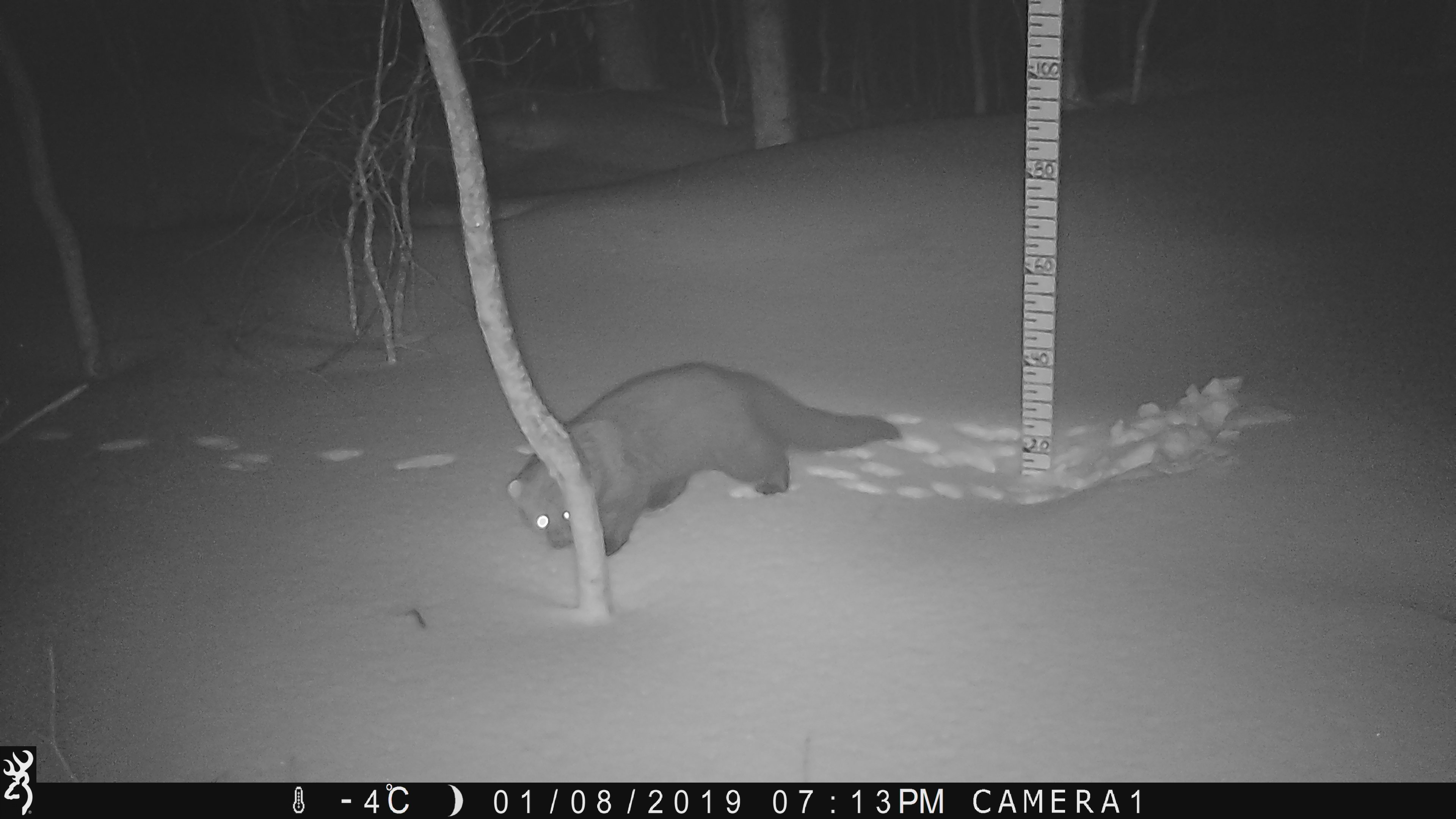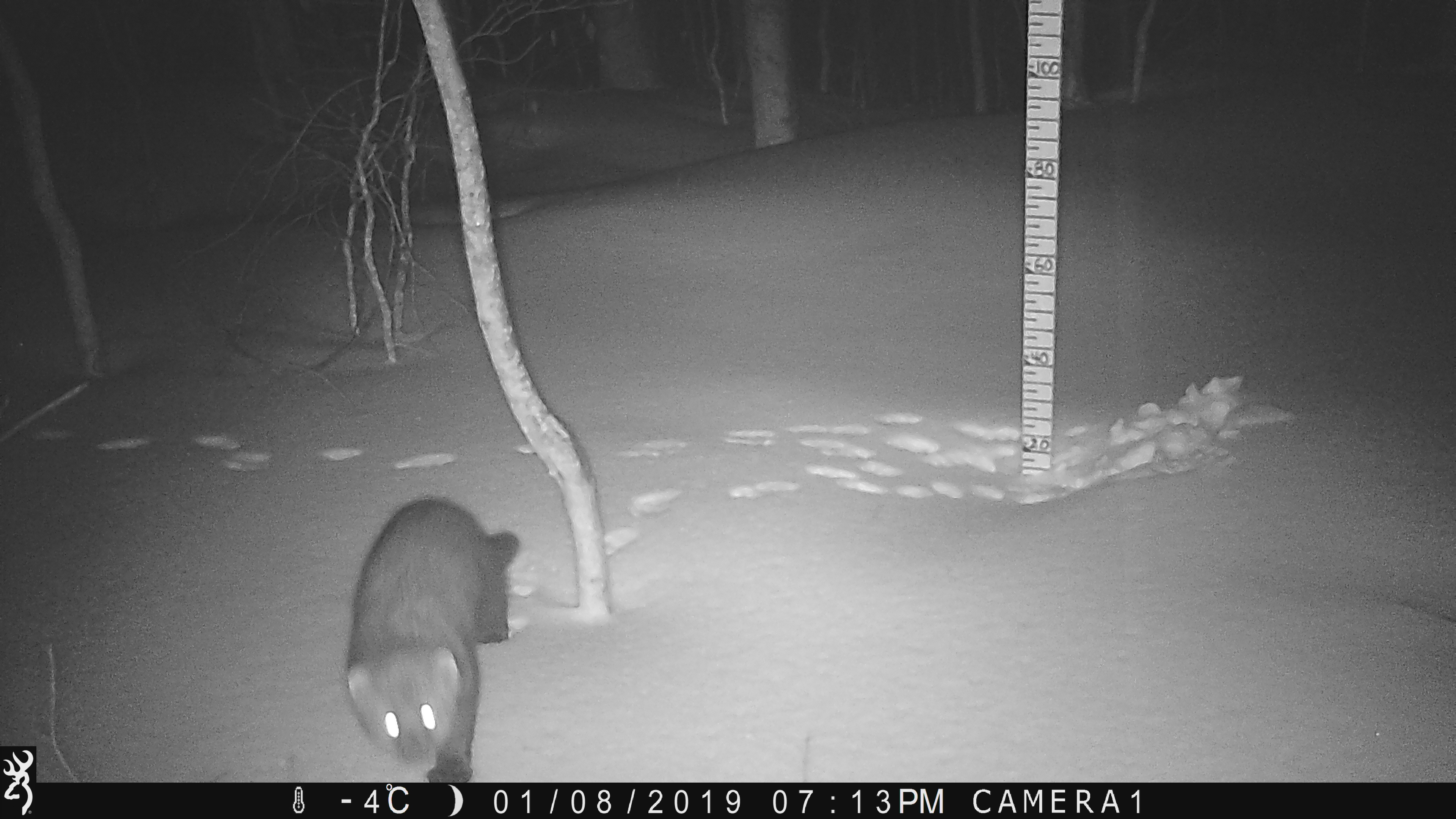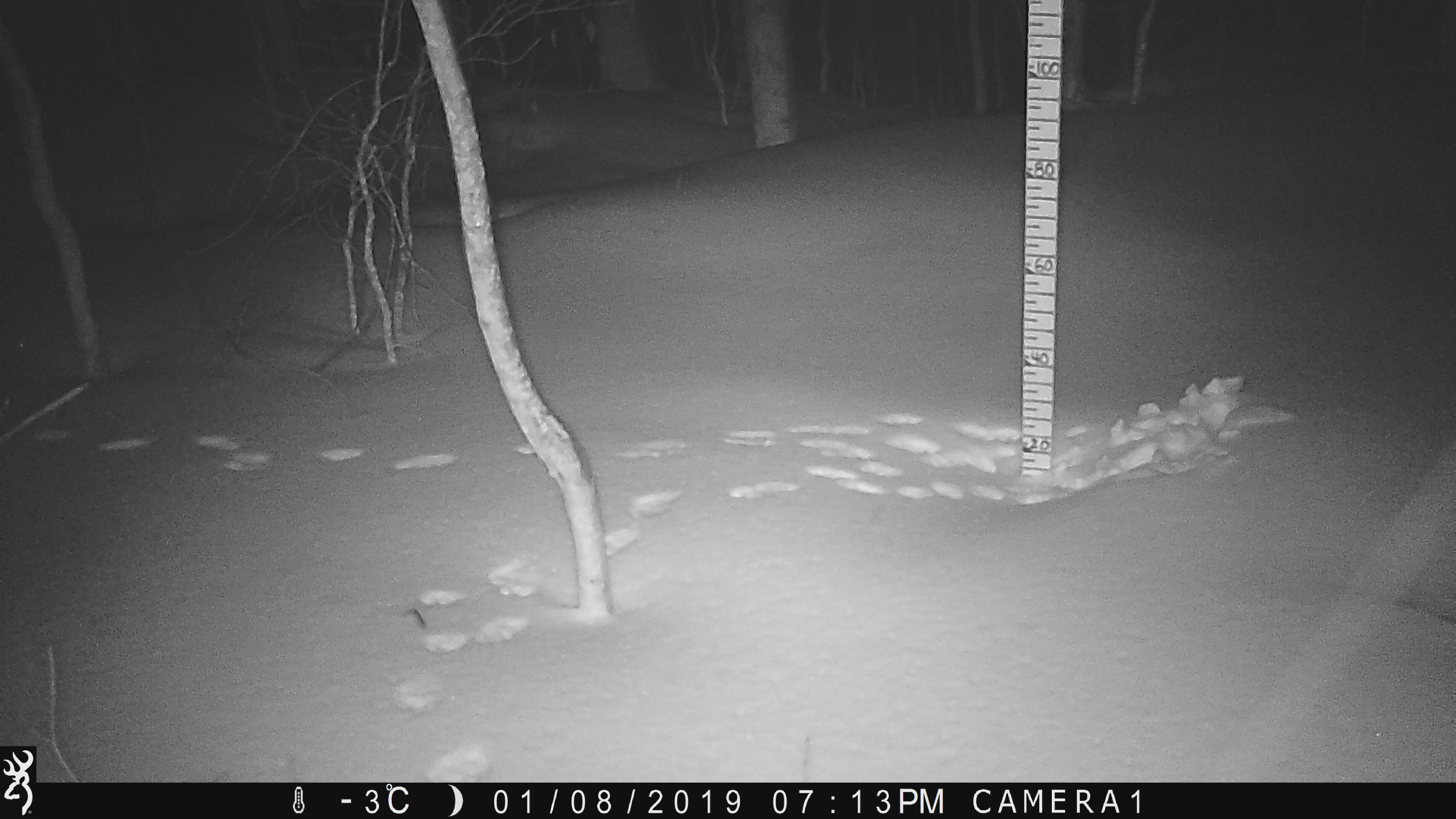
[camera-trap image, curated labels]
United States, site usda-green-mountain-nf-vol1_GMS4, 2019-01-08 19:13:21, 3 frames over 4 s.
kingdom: Animalia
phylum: Chordata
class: Mammalia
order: Carnivora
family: Mustelidae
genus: Pekania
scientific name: Pekania pennanti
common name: fisher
Fisher (Pekania pennanti).